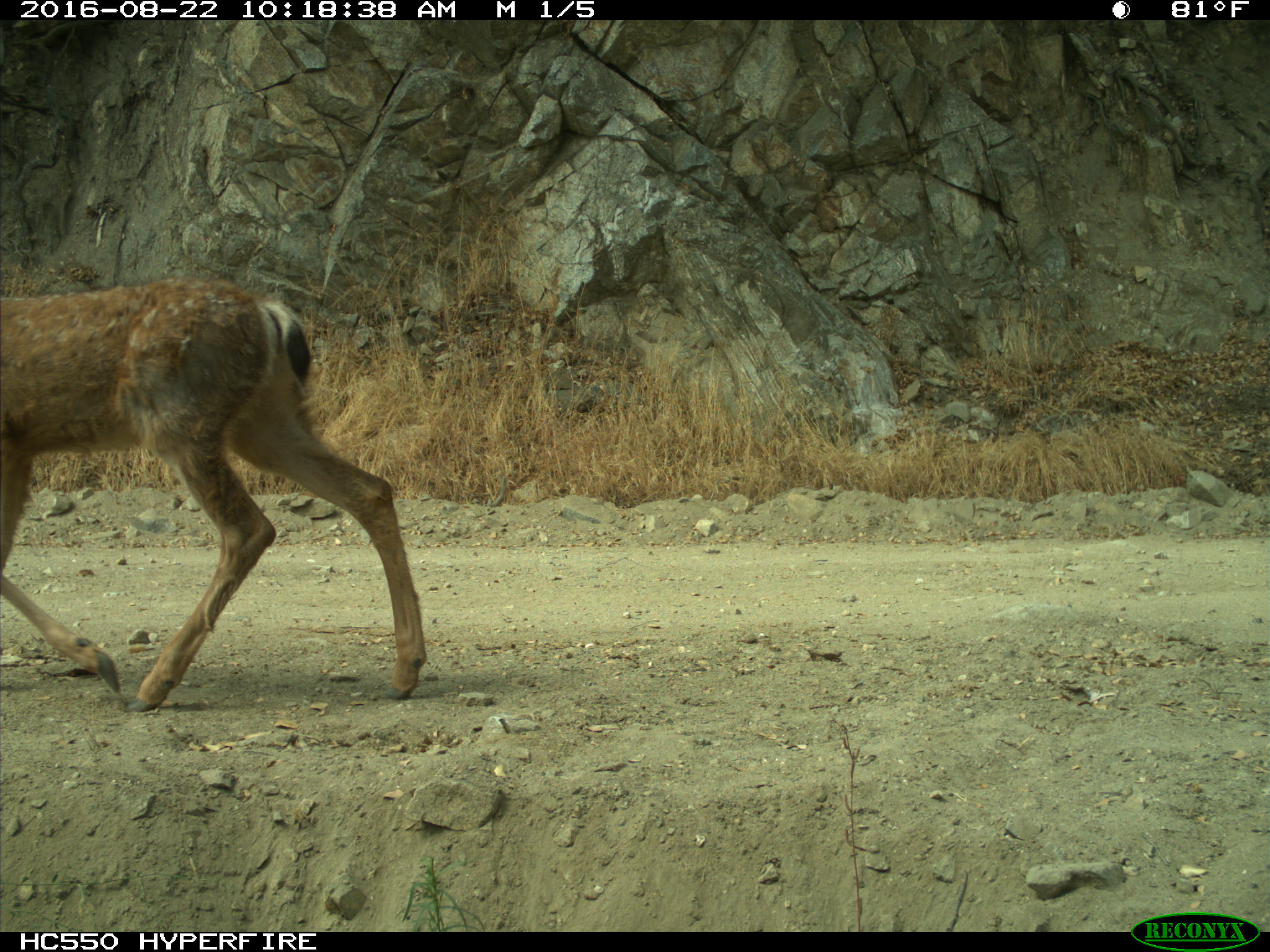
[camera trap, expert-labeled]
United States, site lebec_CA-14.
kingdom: Animalia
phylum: Chordata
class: Mammalia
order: Artiodactyla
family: Cervidae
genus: Odocoileus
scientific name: Odocoileus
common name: deer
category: unidentified deer